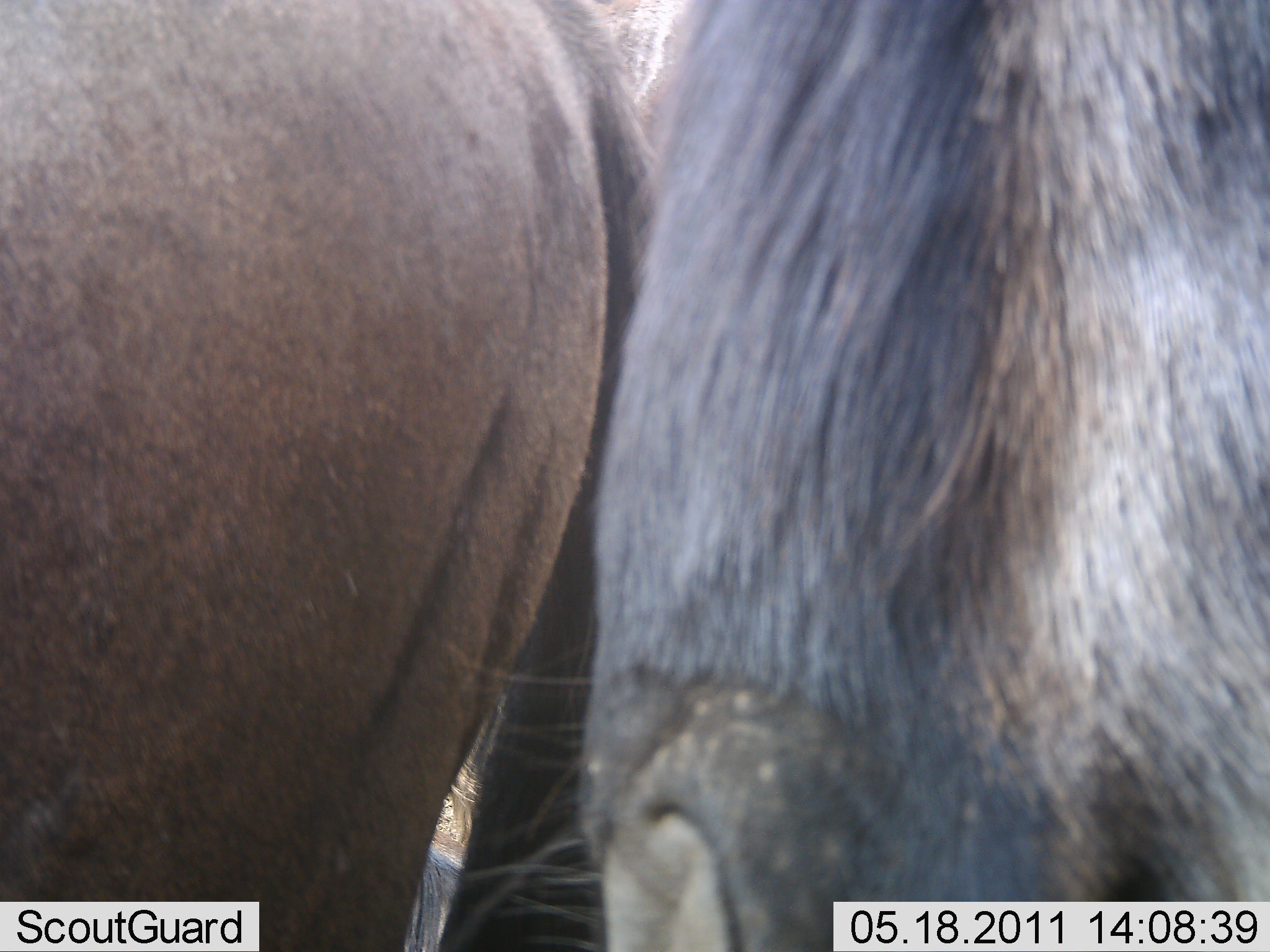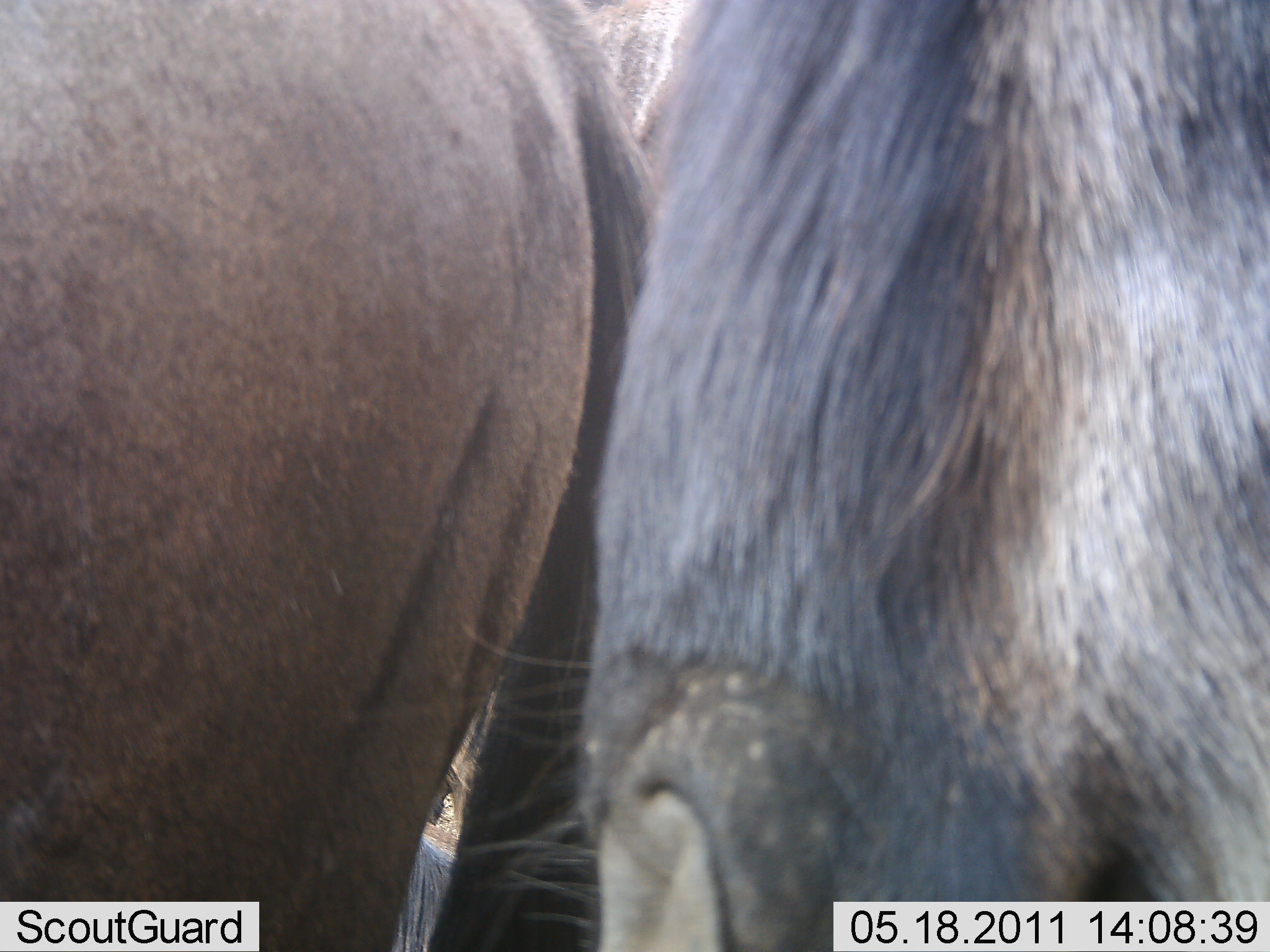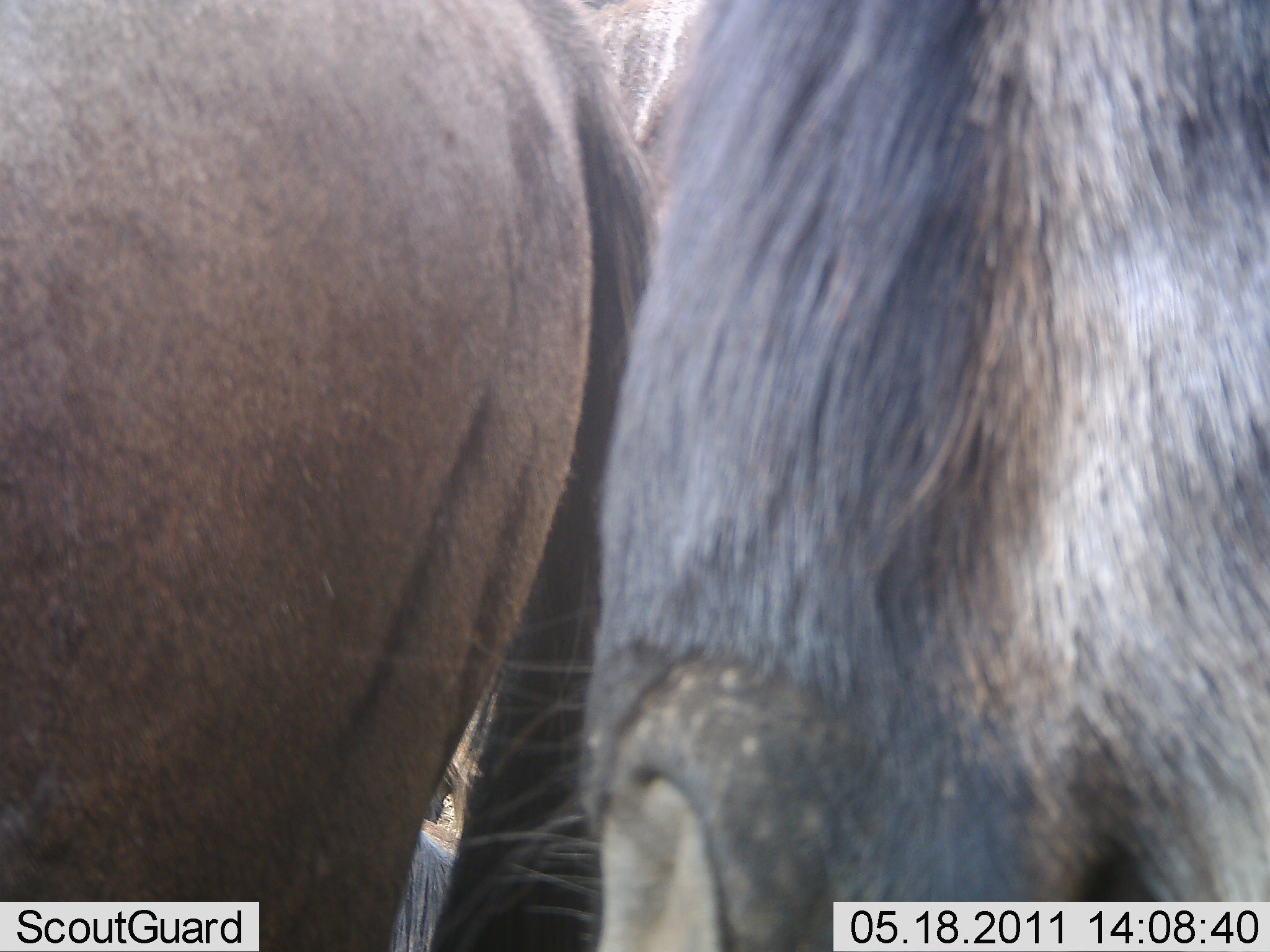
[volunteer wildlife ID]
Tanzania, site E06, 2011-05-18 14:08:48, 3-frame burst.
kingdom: Animalia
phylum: Chordata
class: Mammalia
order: Artiodactyla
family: Bovidae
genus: Connochaetes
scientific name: Connochaetes taurinus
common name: blue wildebeest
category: wildebeest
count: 2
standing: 82%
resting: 9%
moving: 0%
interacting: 27%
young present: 0%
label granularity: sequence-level